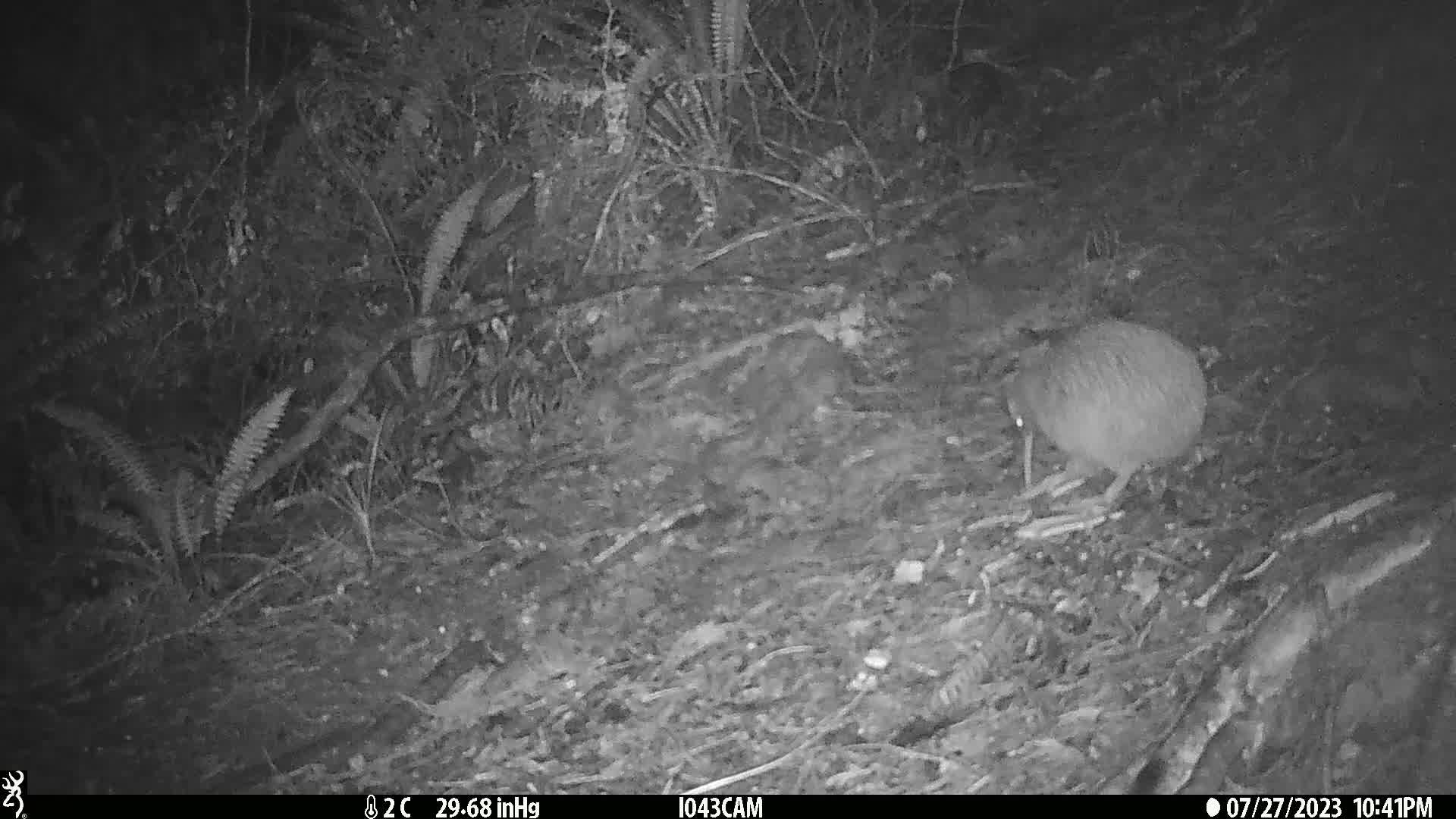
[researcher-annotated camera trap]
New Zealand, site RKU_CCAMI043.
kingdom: Animalia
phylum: Chordata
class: Aves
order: Apterygiformes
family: Apterygidae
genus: Apteryx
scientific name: Apteryx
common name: kiwi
Kiwi (Apteryx).